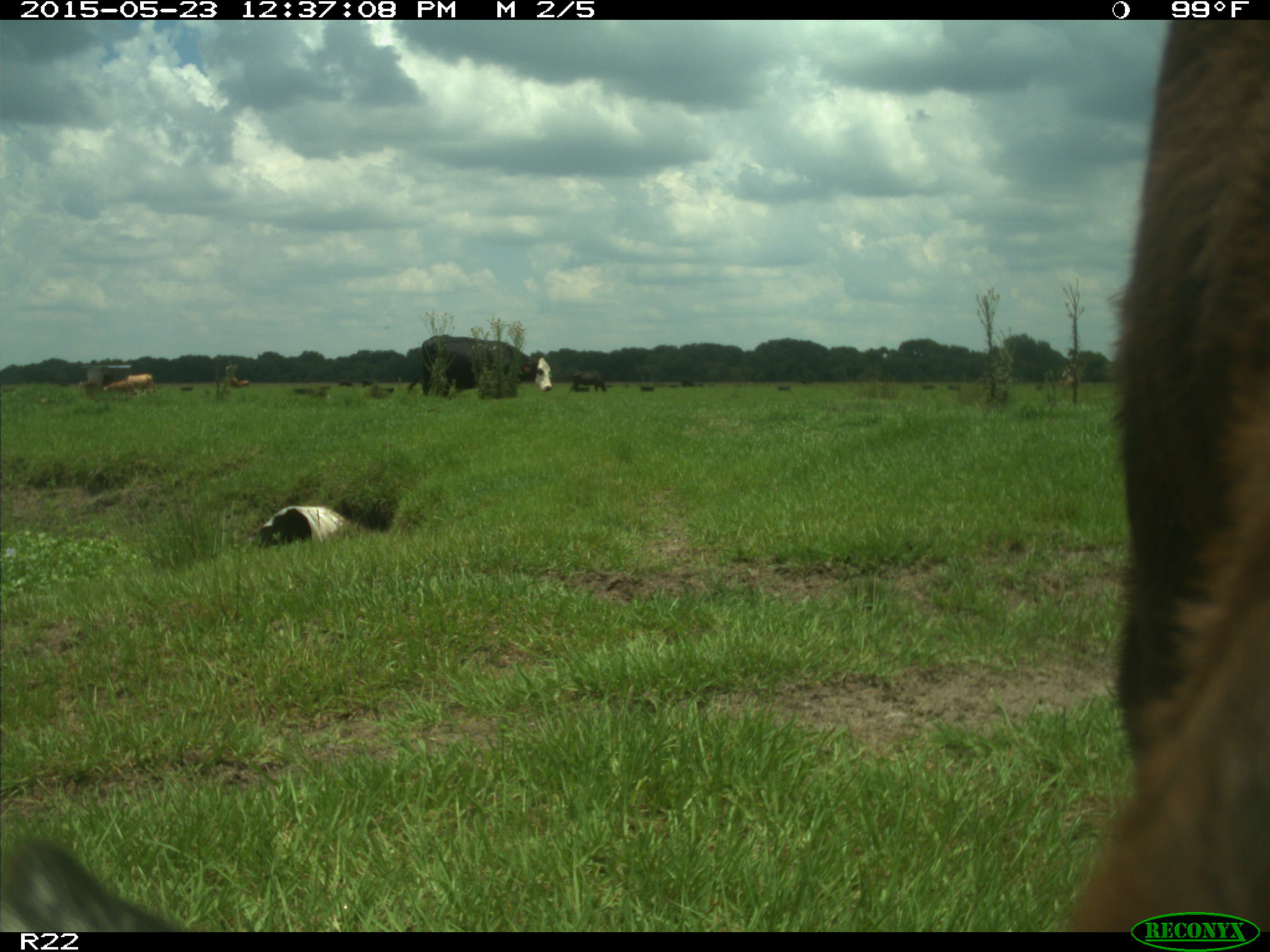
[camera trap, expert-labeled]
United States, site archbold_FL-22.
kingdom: Animalia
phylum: Chordata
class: Mammalia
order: Artiodactyla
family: Bovidae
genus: Bos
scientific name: Bos taurus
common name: domestic cow